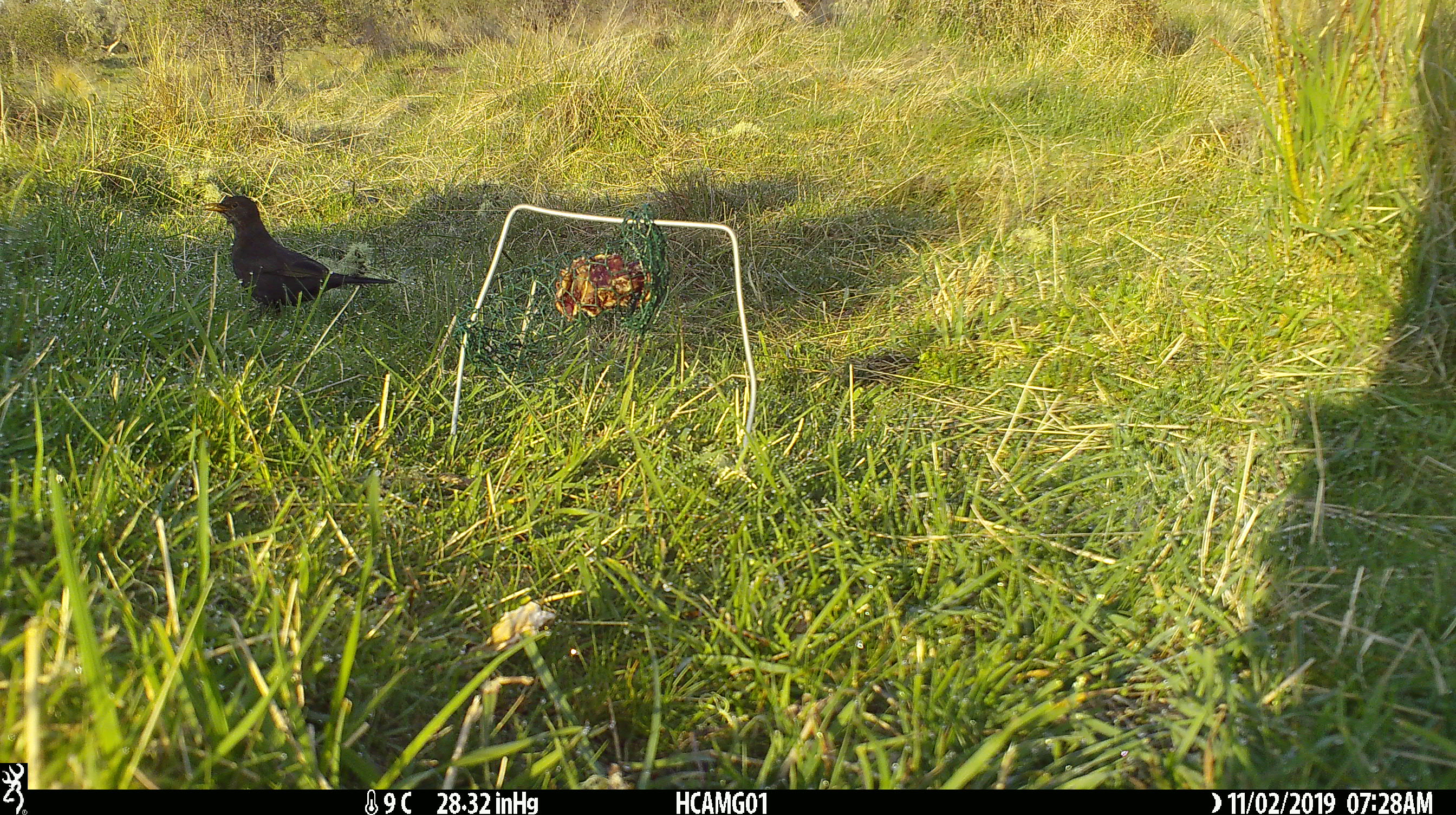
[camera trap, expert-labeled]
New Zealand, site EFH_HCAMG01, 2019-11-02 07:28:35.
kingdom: Animalia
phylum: Chordata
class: Aves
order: Passeriformes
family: Turdidae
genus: Turdus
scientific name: Turdus merula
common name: eurasian blackbird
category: blackbird